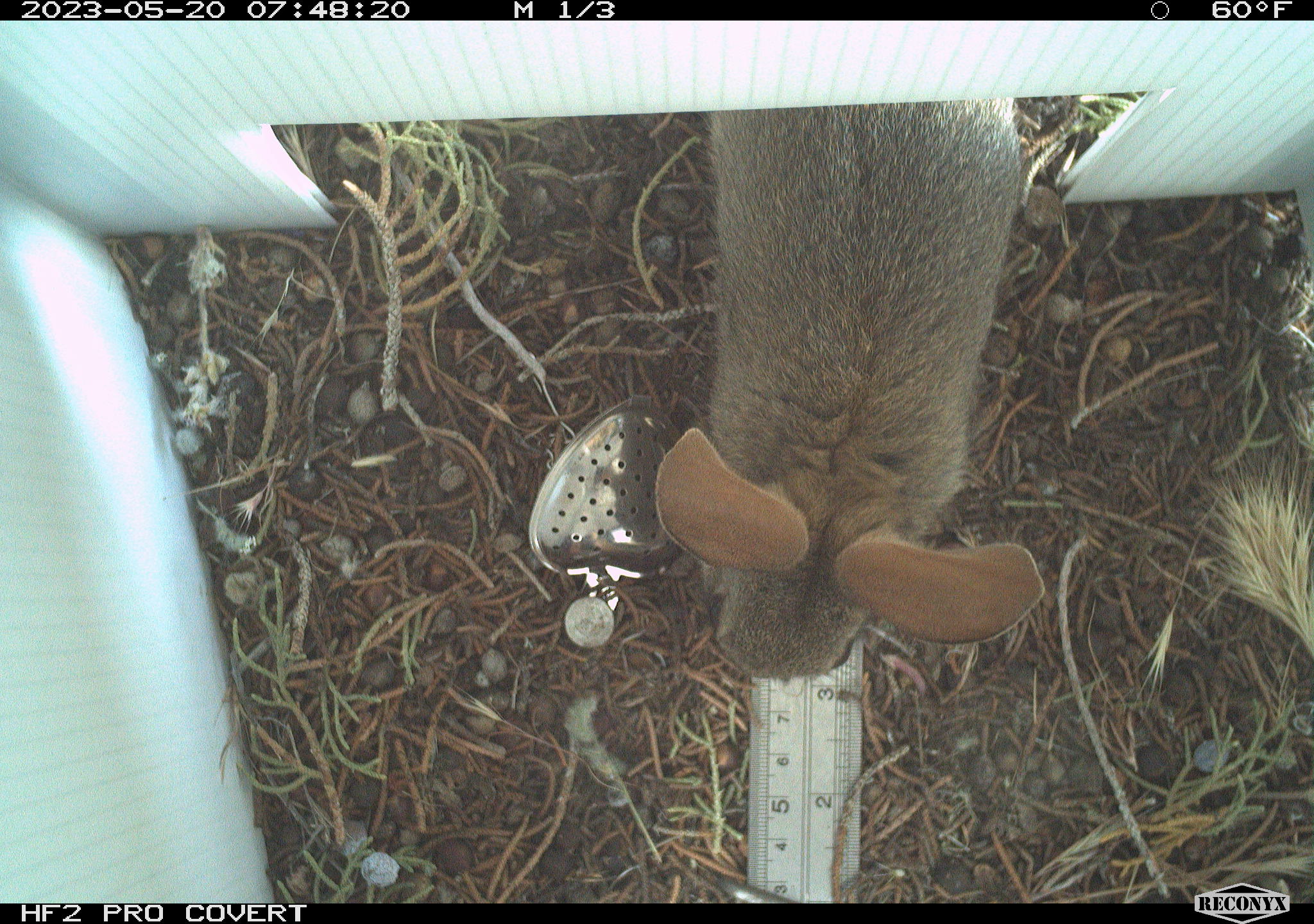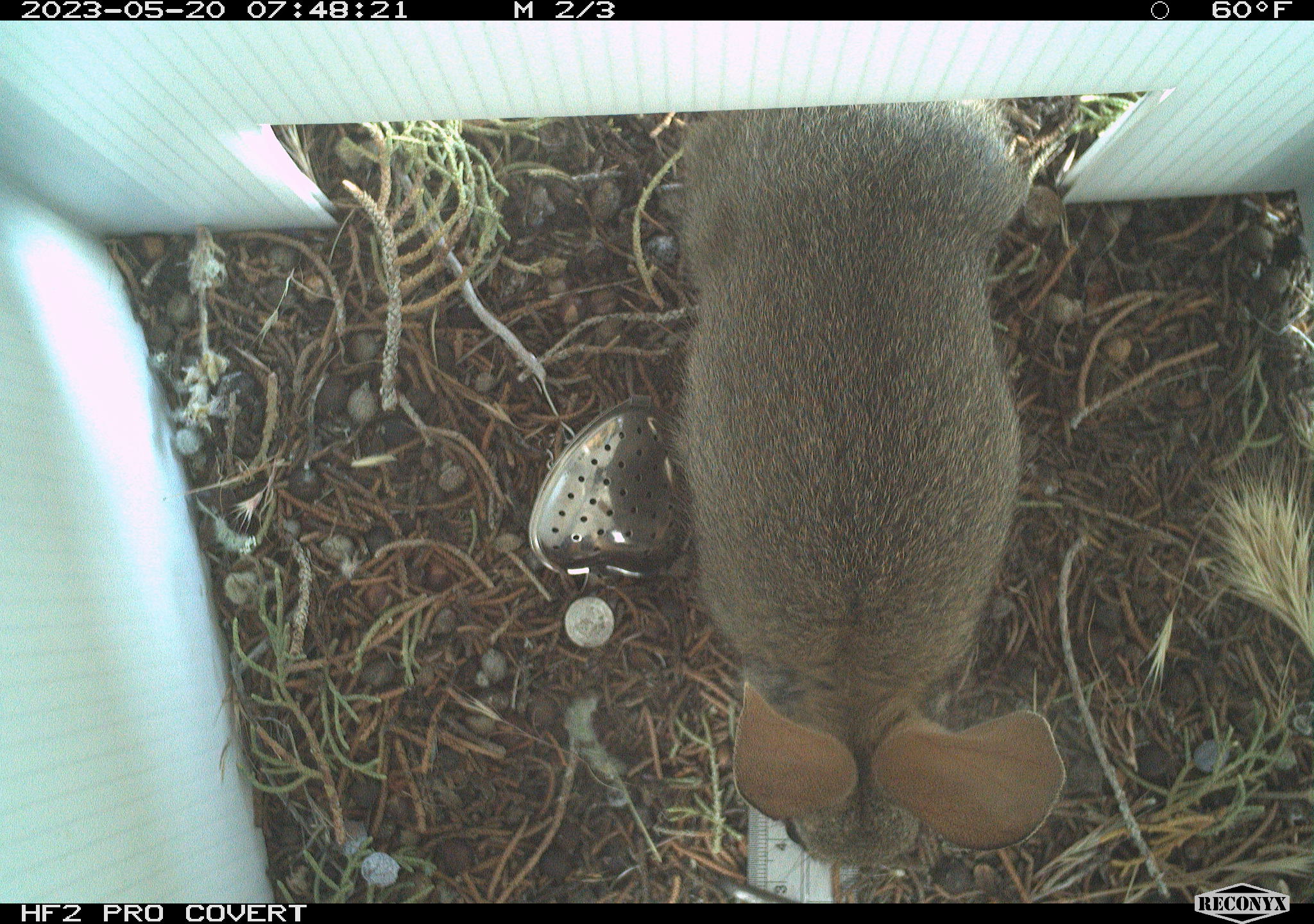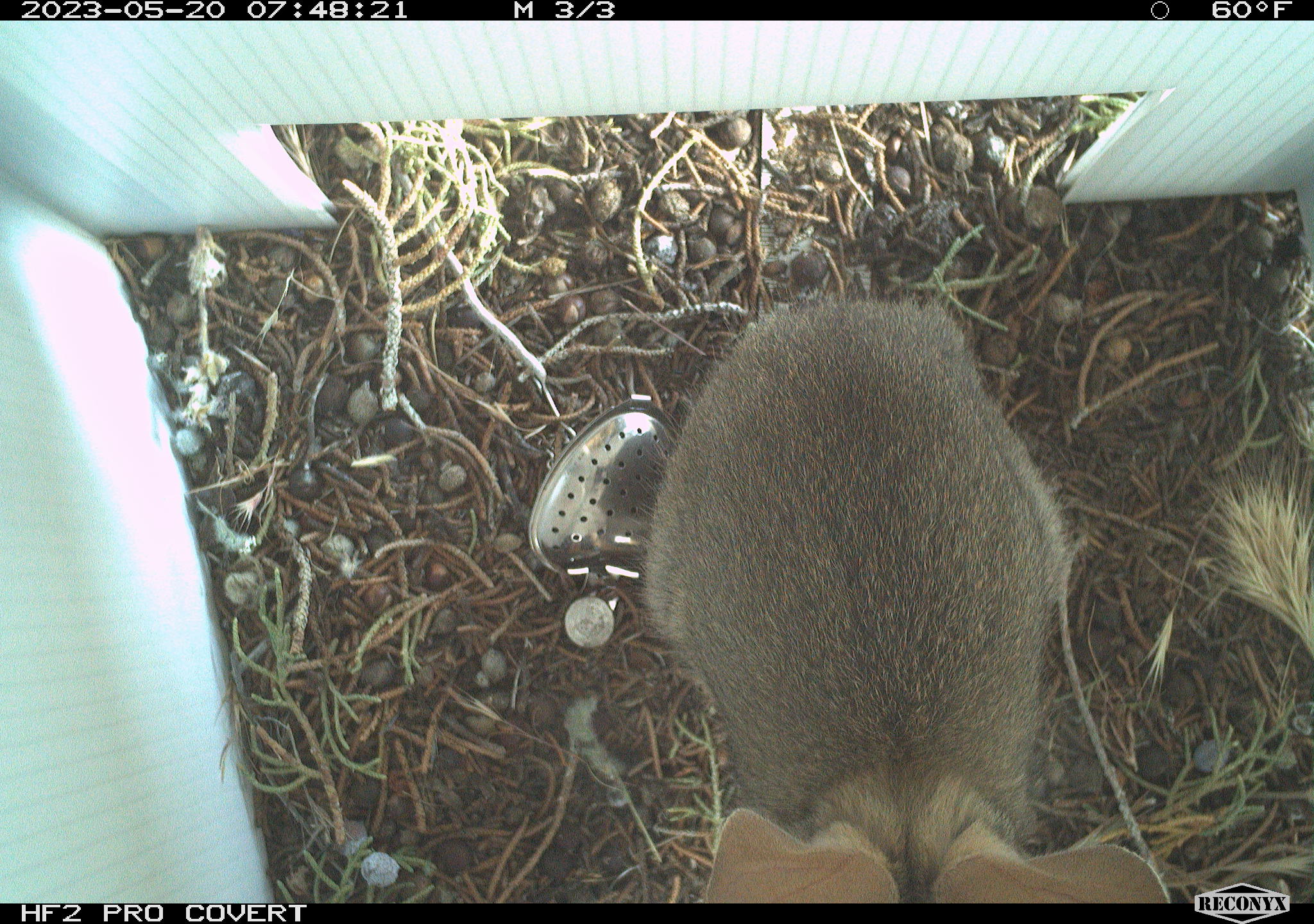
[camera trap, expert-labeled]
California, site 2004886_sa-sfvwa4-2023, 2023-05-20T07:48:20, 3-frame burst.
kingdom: Animalia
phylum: Chordata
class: Mammalia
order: Lagomorpha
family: Leporidae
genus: Sylvilagus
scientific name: Sylvilagus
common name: cottontail rabbits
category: sylvilagus species